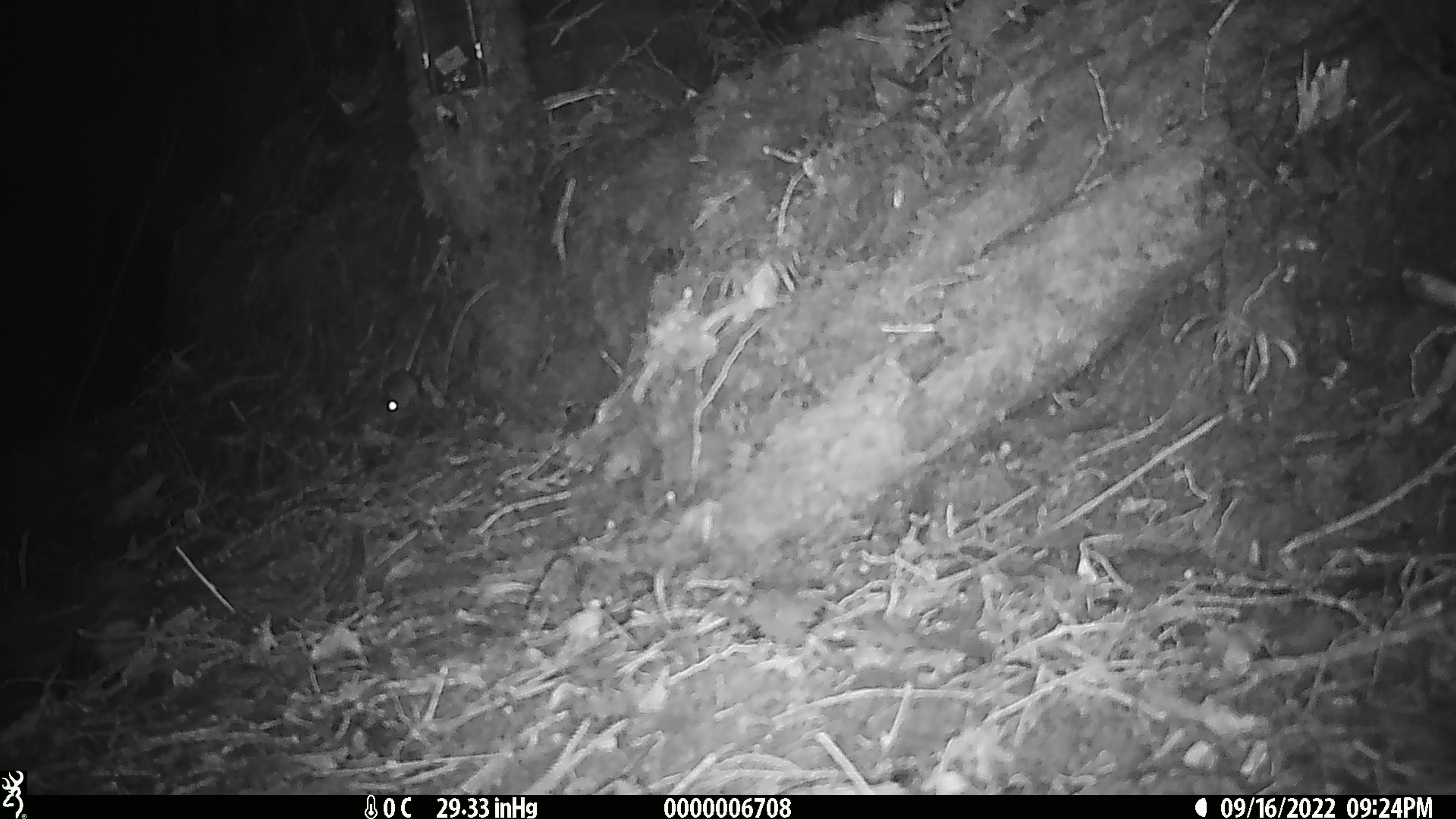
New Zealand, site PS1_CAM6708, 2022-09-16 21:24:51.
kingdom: Animalia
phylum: Chordata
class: Mammalia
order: Rodentia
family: Muridae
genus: Mus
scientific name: Mus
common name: mouse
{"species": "mouse (Mus)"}